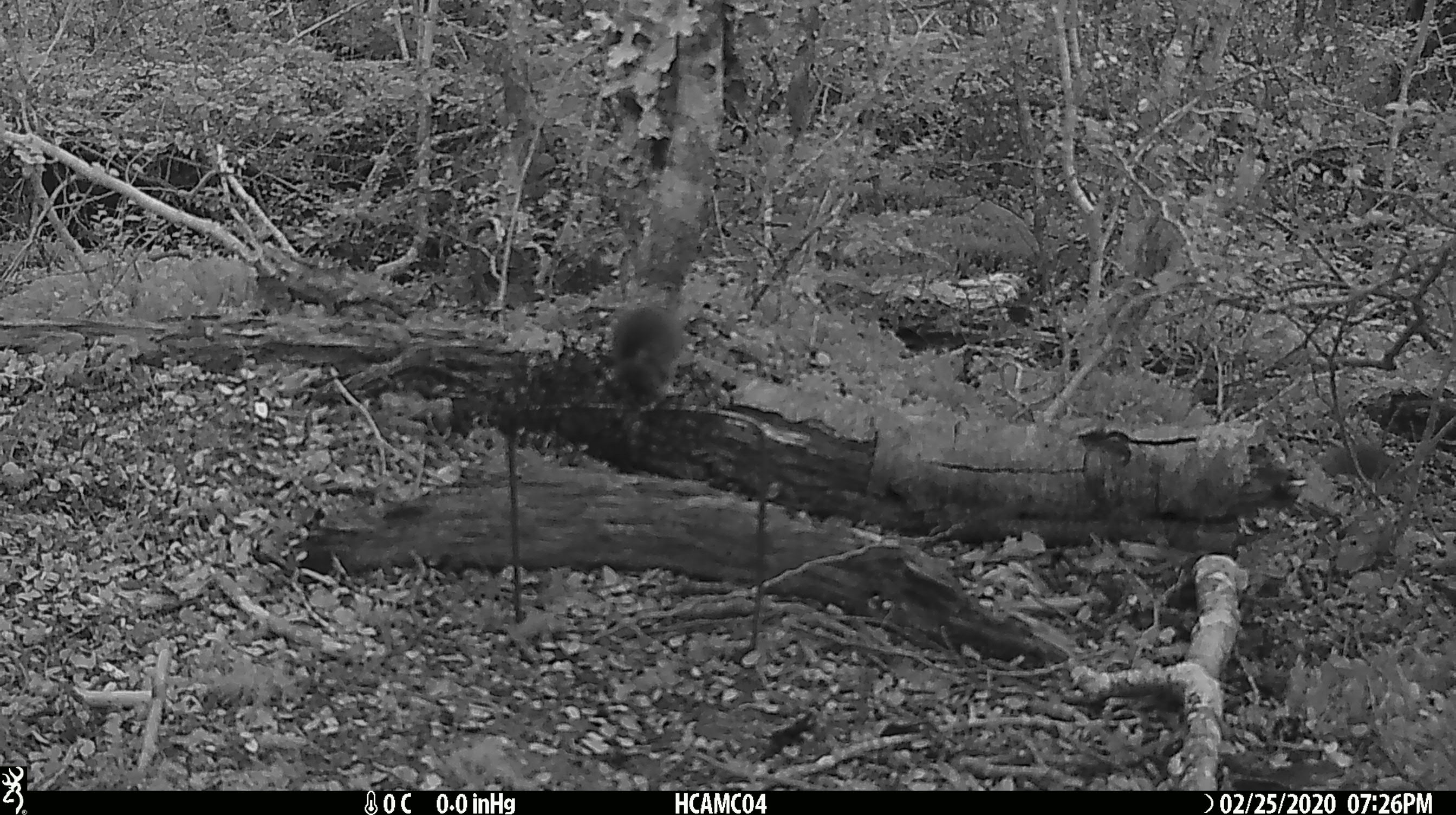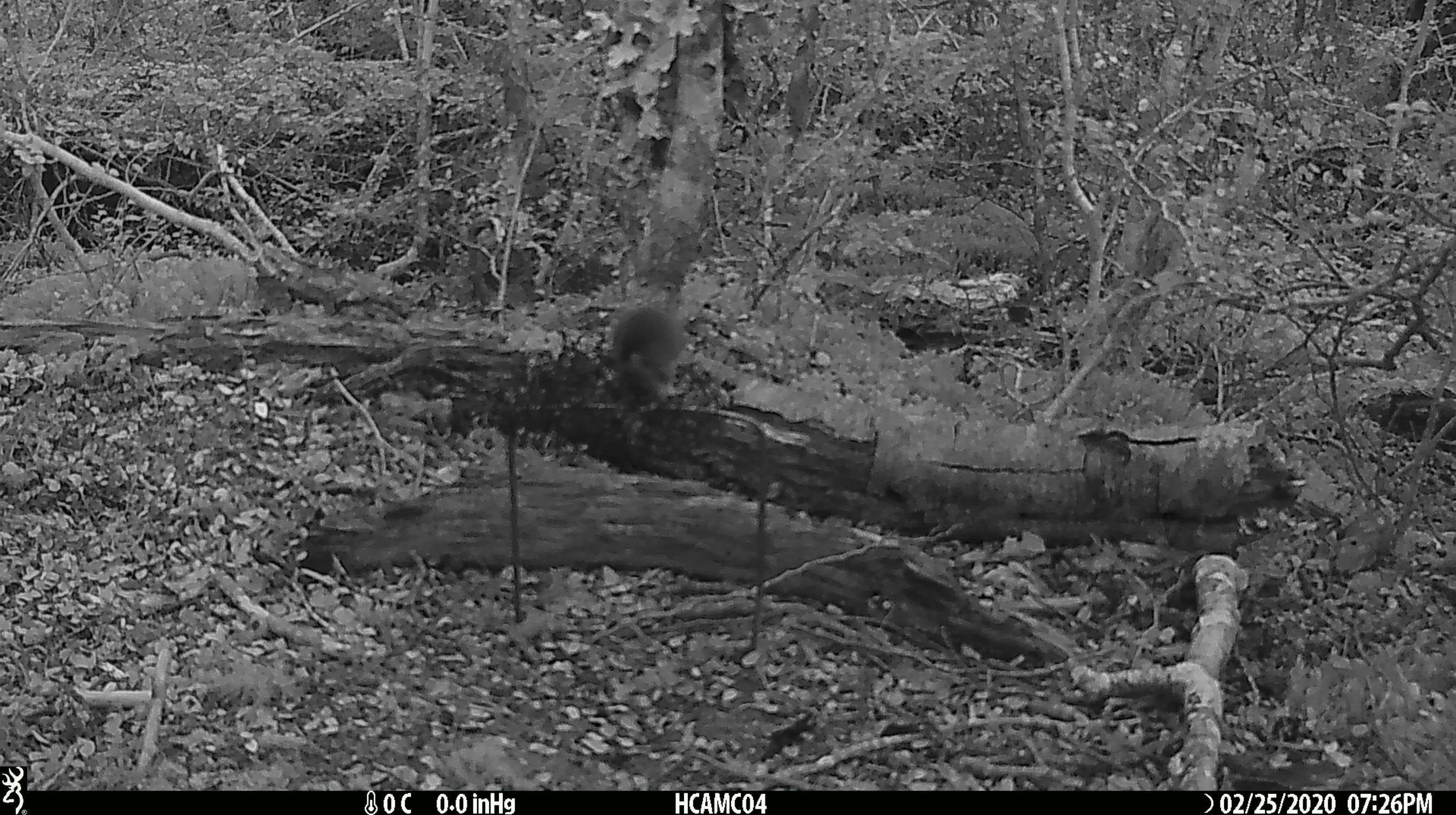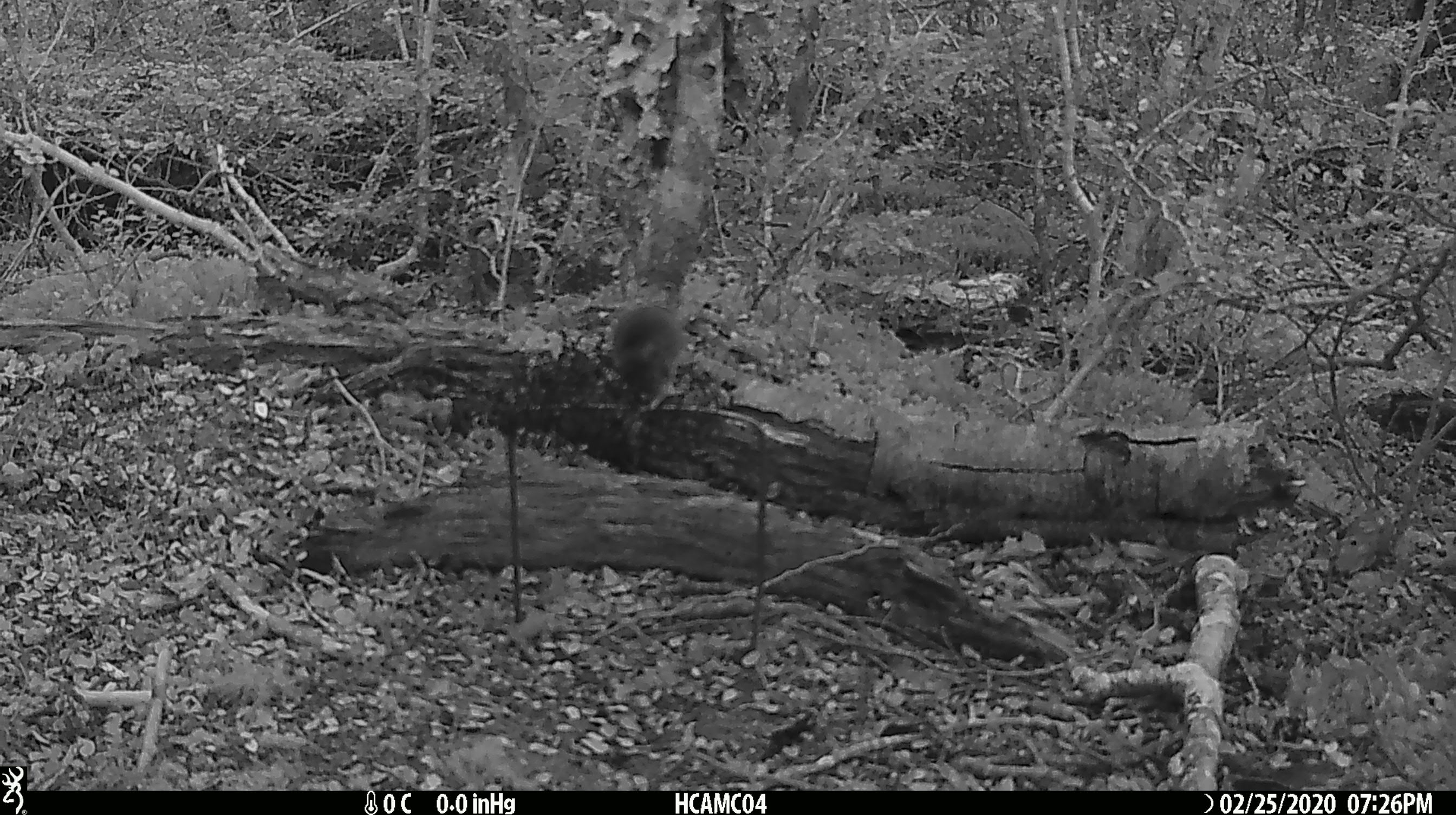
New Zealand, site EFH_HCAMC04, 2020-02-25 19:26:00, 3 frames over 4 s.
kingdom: Animalia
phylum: Chordata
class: Mammalia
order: Rodentia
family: Muridae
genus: Mus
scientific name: Mus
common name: mouse